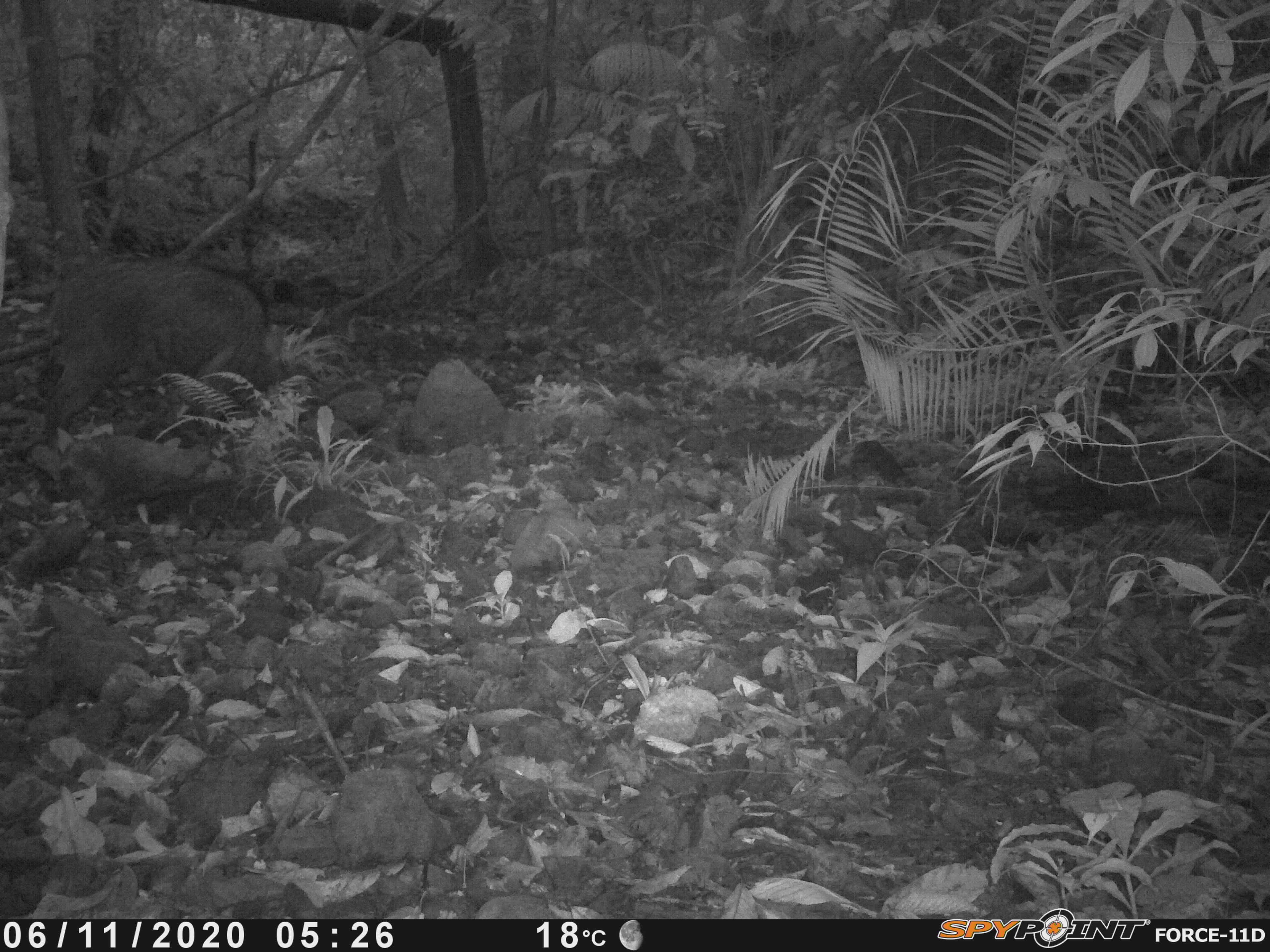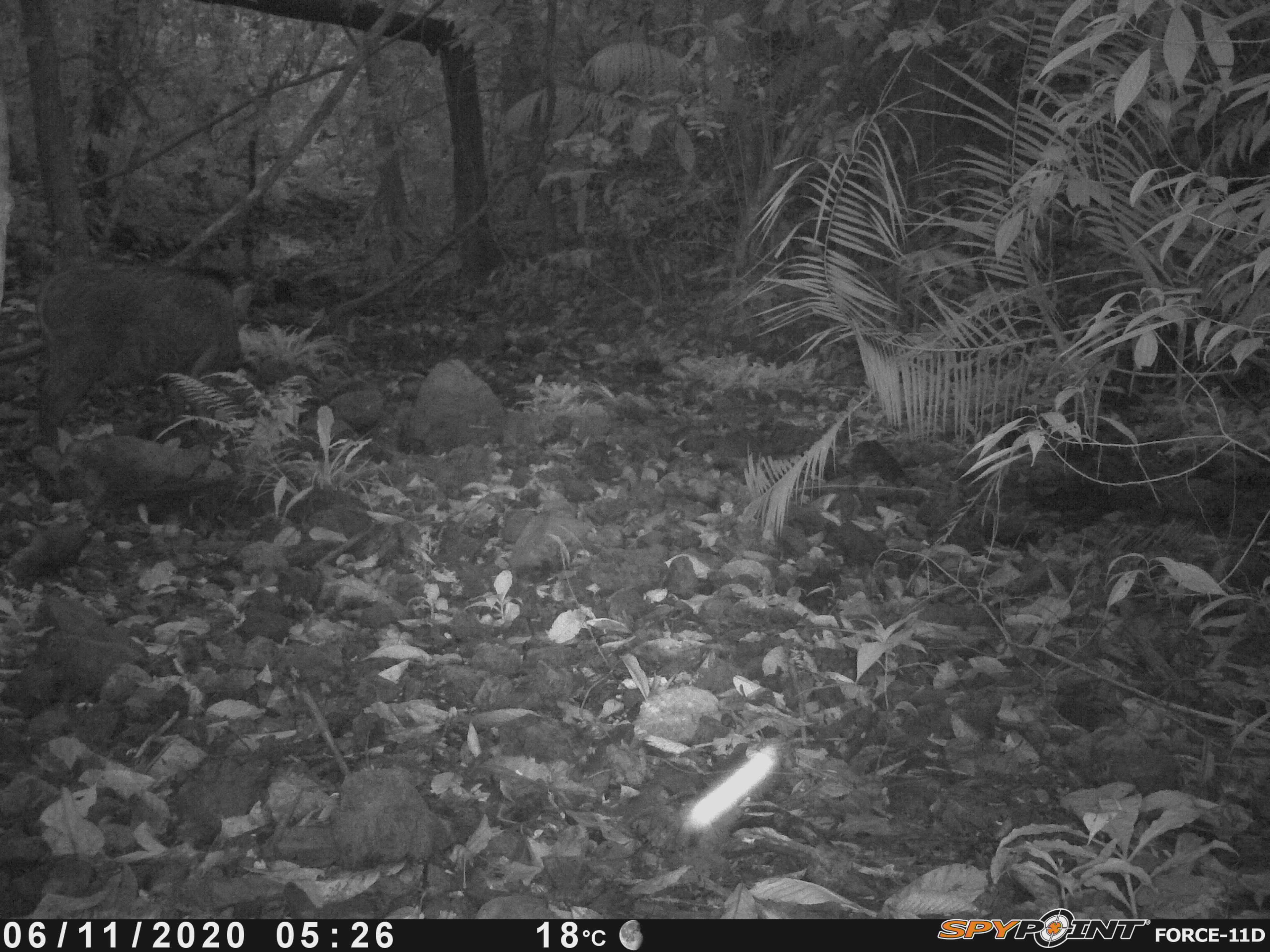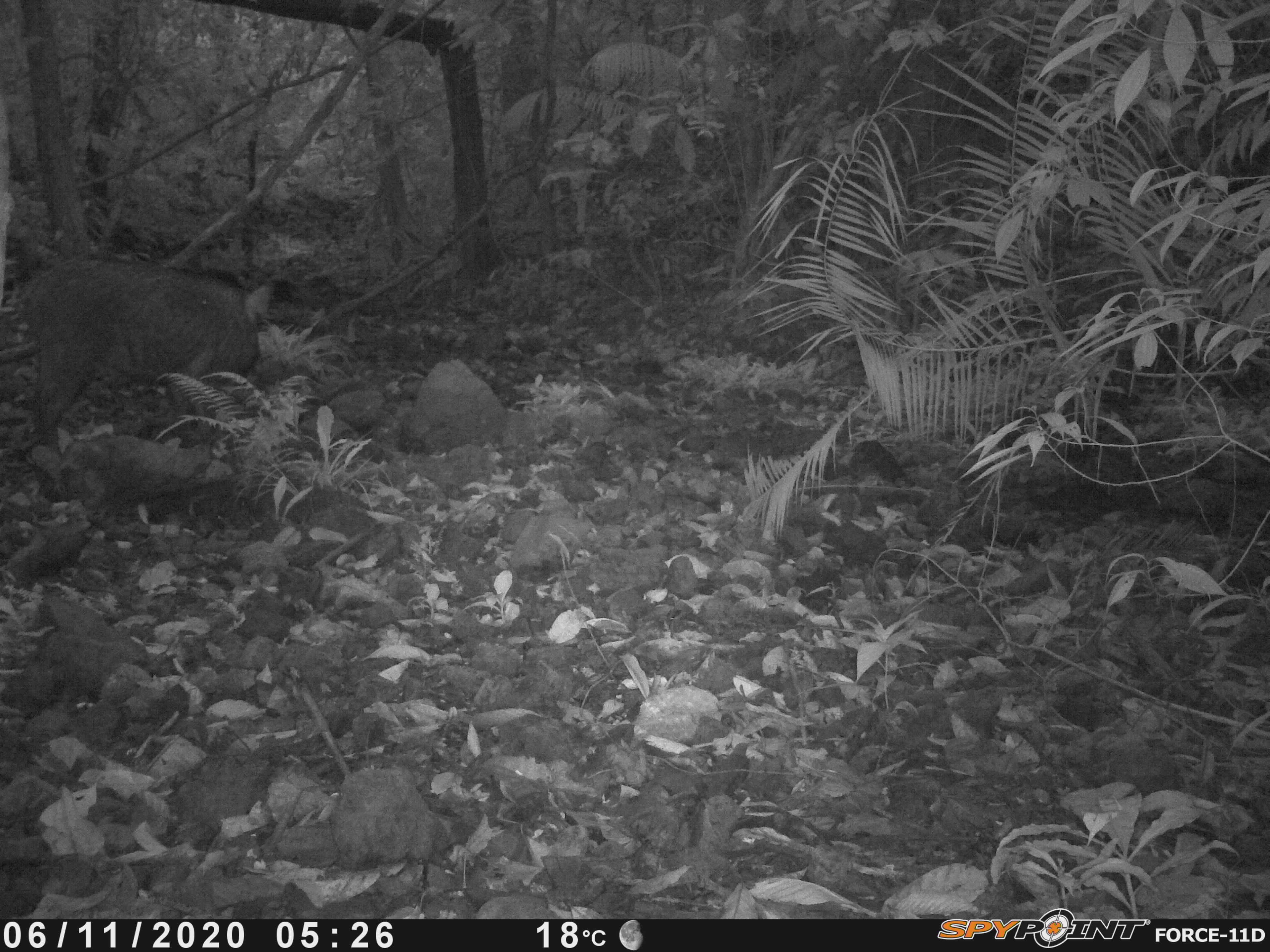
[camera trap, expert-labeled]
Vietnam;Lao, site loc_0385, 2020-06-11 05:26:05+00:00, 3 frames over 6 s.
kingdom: Animalia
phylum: Chordata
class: Mammalia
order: Artiodactyla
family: Suidae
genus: Sus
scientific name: Sus scrofa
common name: eurasian wild pig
Eurasian wild pig (Sus scrofa). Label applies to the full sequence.